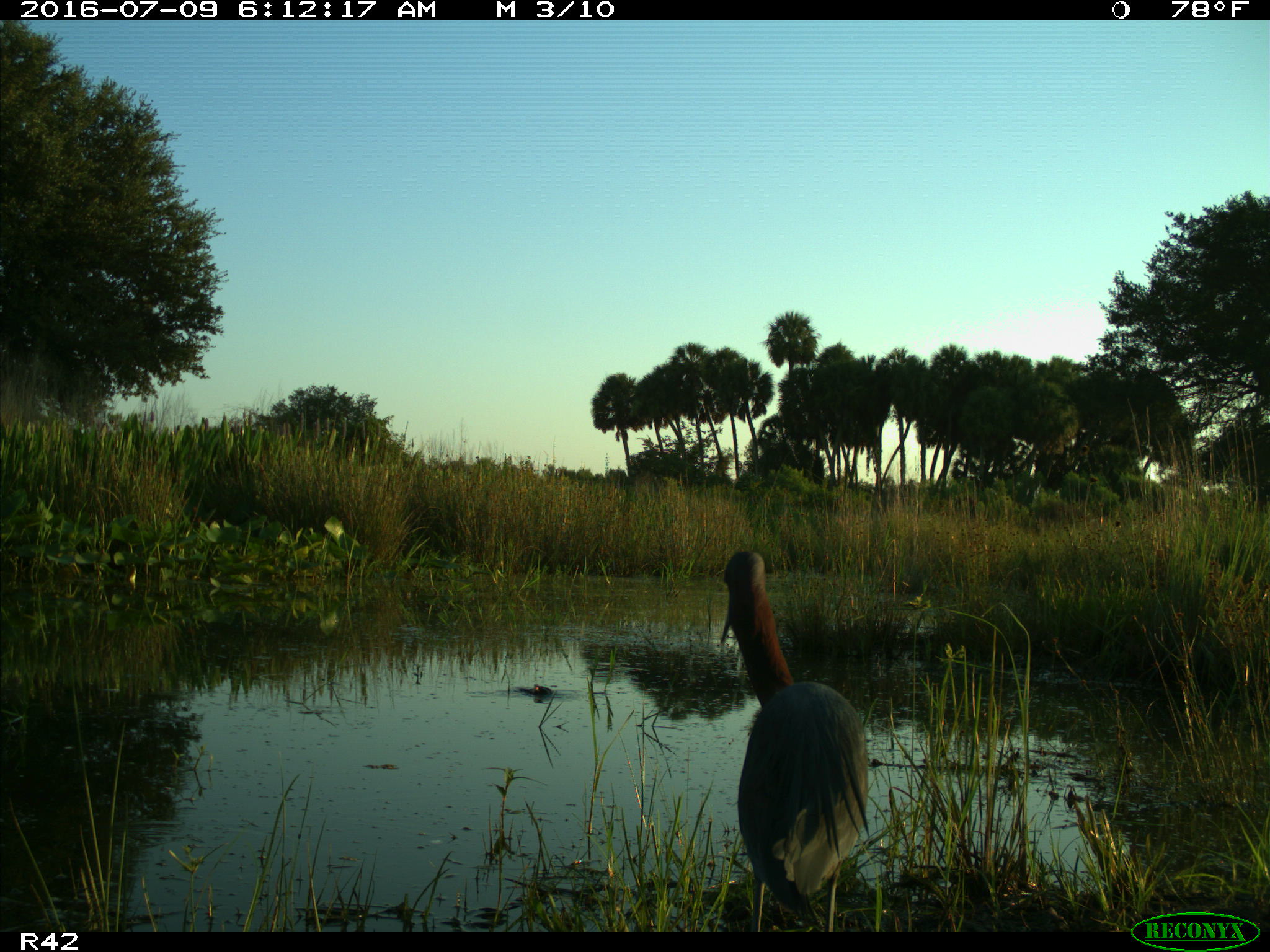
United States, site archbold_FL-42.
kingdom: Animalia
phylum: Chordata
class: Aves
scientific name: Aves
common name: birds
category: unidentified bird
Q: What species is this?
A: Unidentified bird (birds) (Aves).